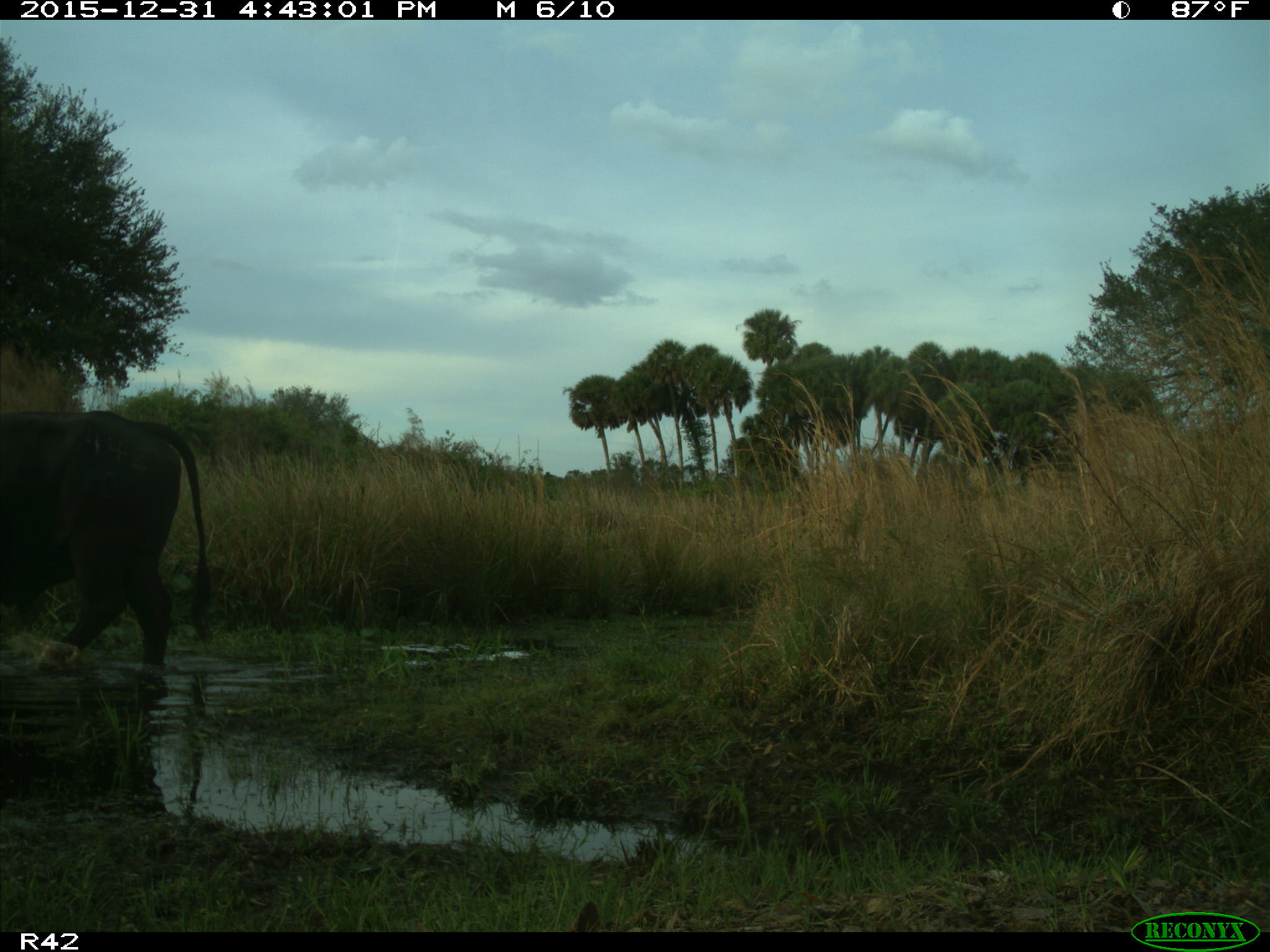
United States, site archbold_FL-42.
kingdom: Animalia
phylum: Chordata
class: Mammalia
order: Artiodactyla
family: Bovidae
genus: Bos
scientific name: Bos taurus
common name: domestic cow